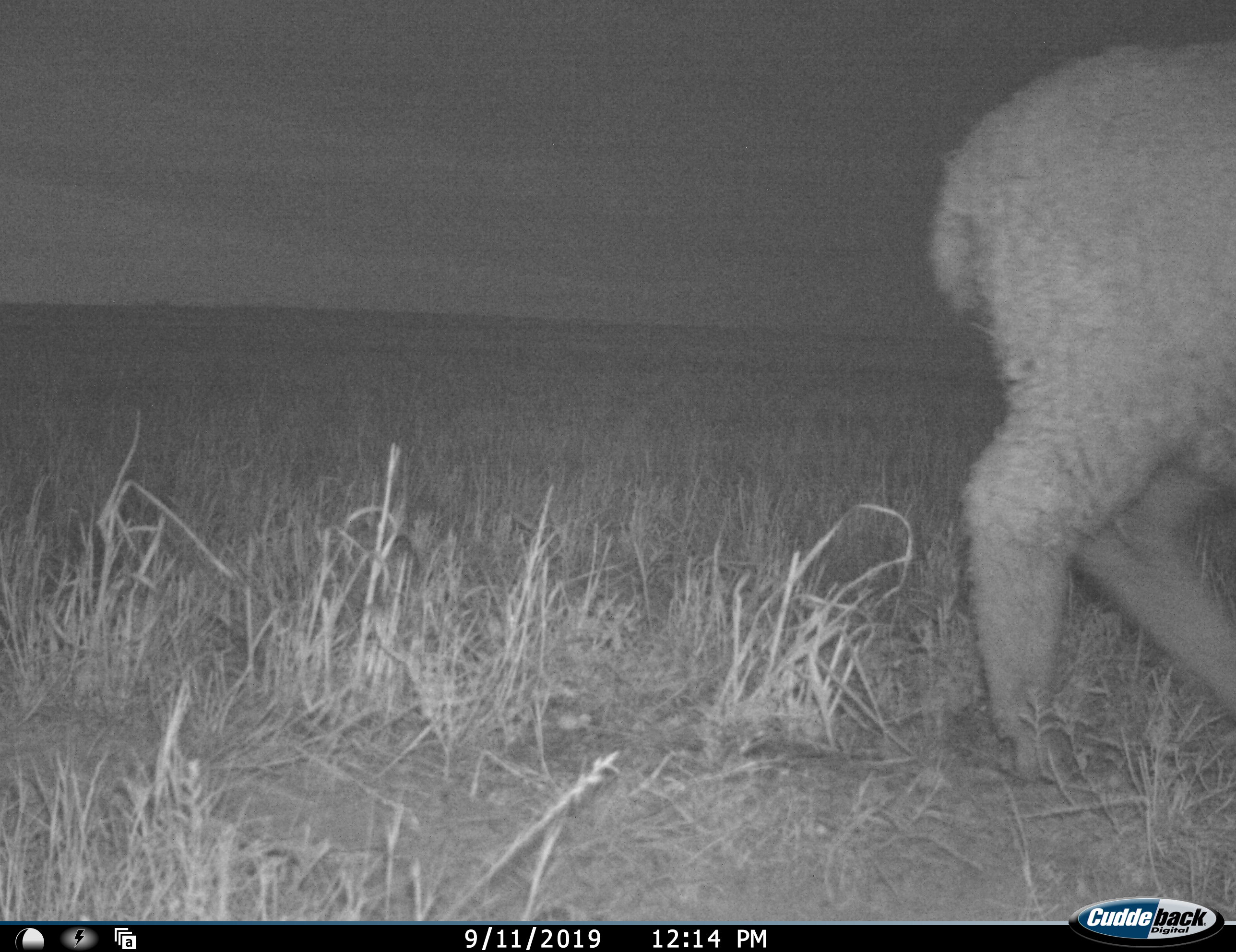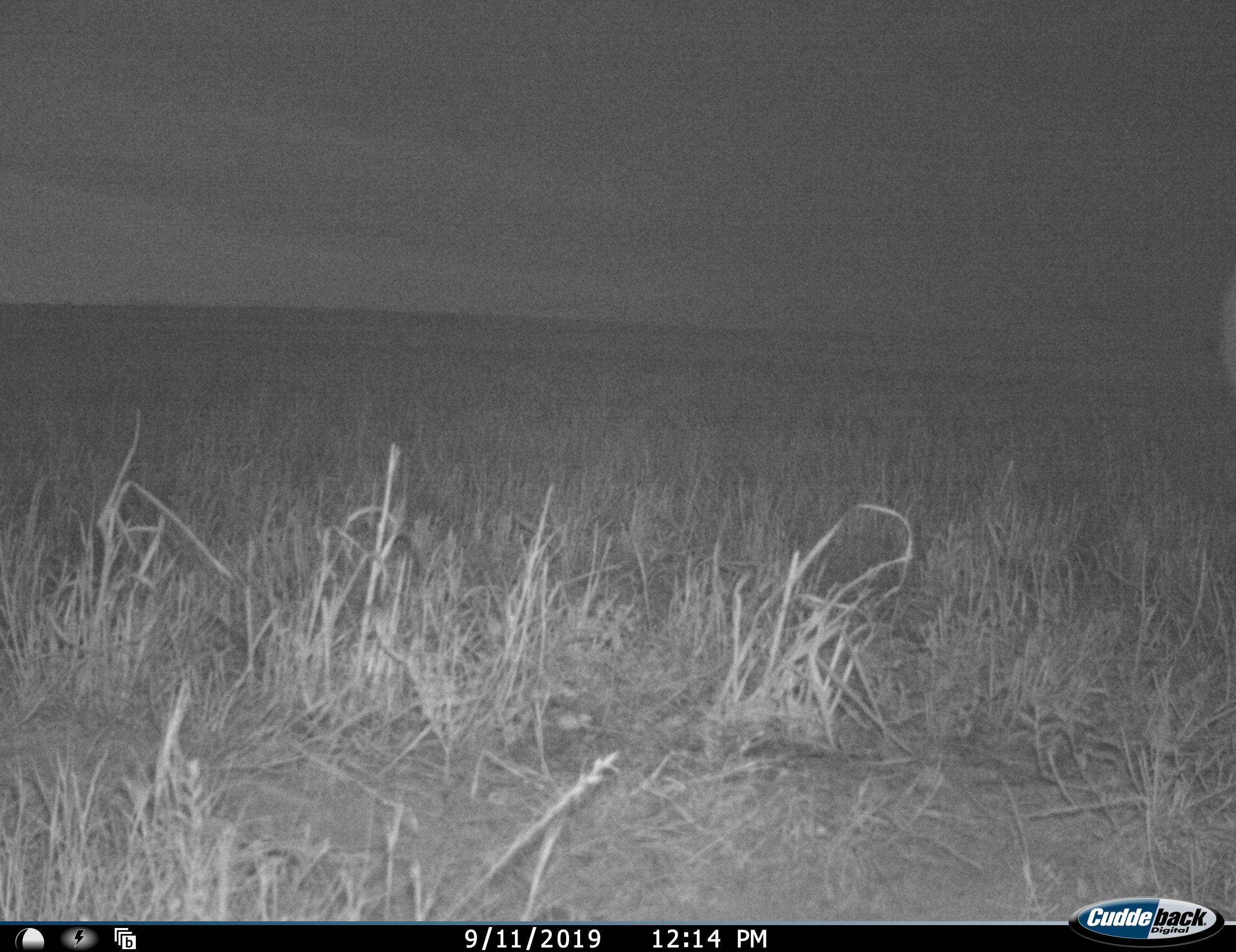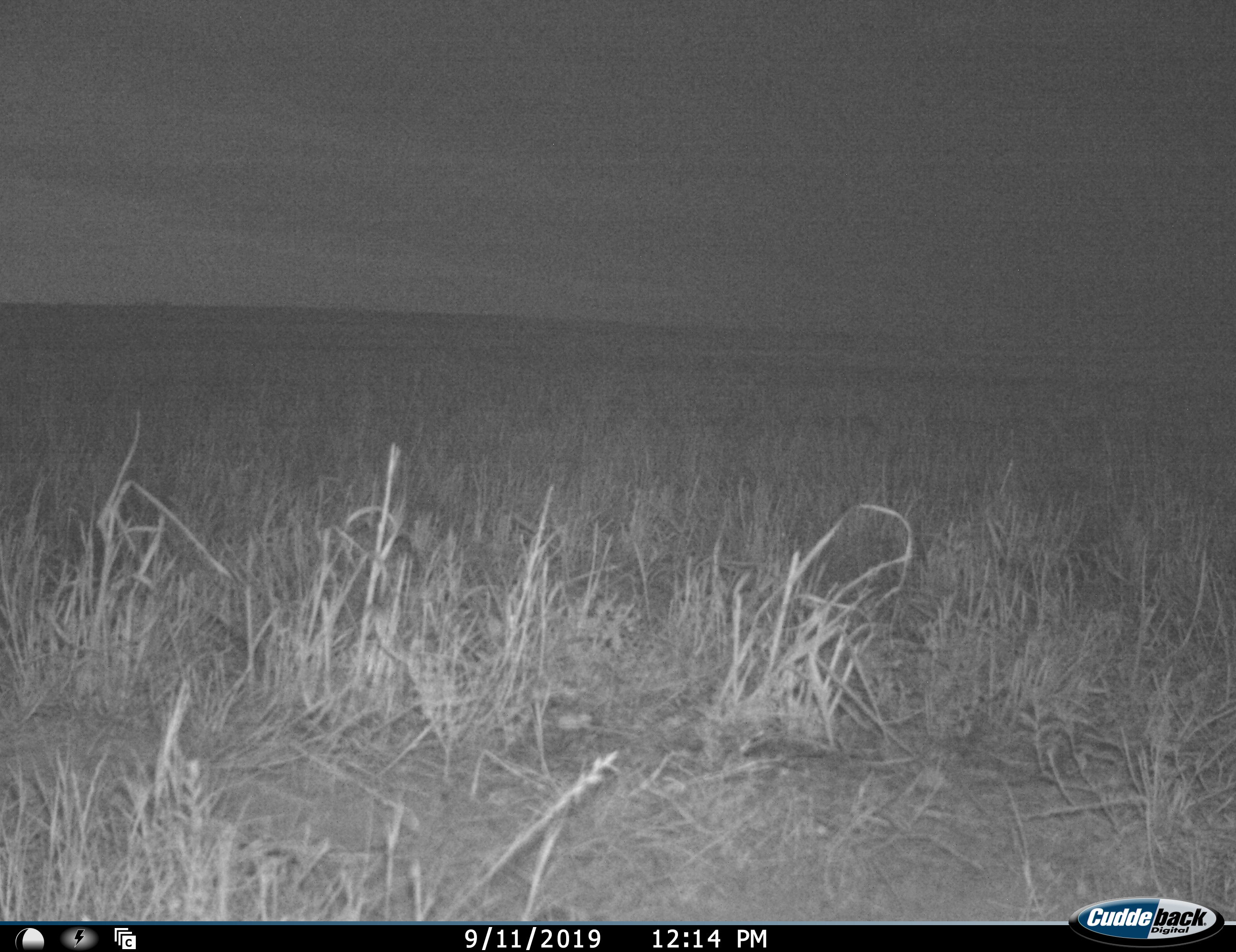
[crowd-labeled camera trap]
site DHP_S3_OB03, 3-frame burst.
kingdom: Animalia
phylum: Chordata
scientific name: Vertebrata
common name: domestic animal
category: domesticanimal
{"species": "domesticanimal (domestic animal) (Vertebrata)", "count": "1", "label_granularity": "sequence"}